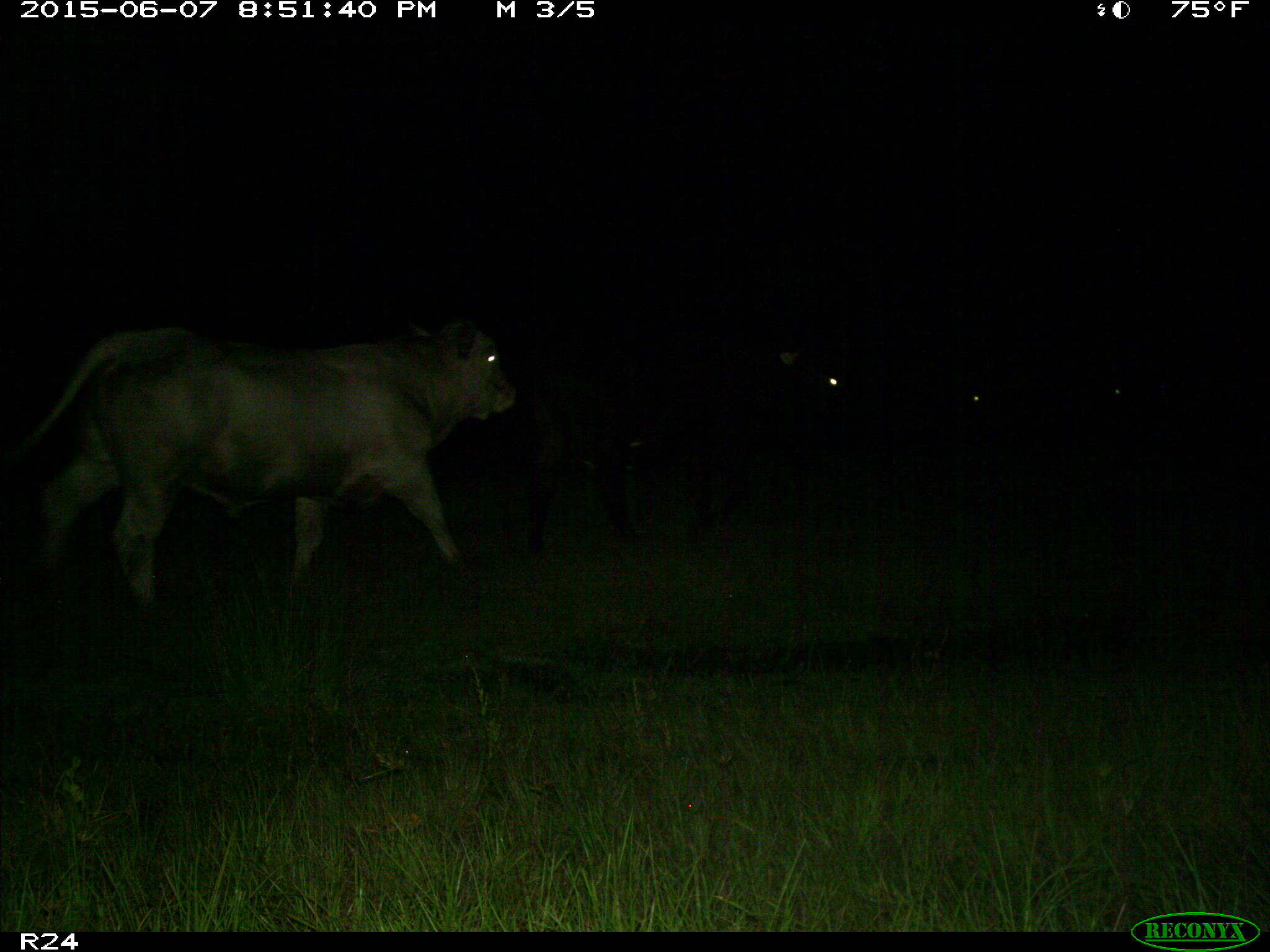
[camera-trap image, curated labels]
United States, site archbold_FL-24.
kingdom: Animalia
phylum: Chordata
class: Mammalia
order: Artiodactyla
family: Bovidae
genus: Bos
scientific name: Bos taurus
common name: domestic cow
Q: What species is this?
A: Bos taurus (domestic cow).